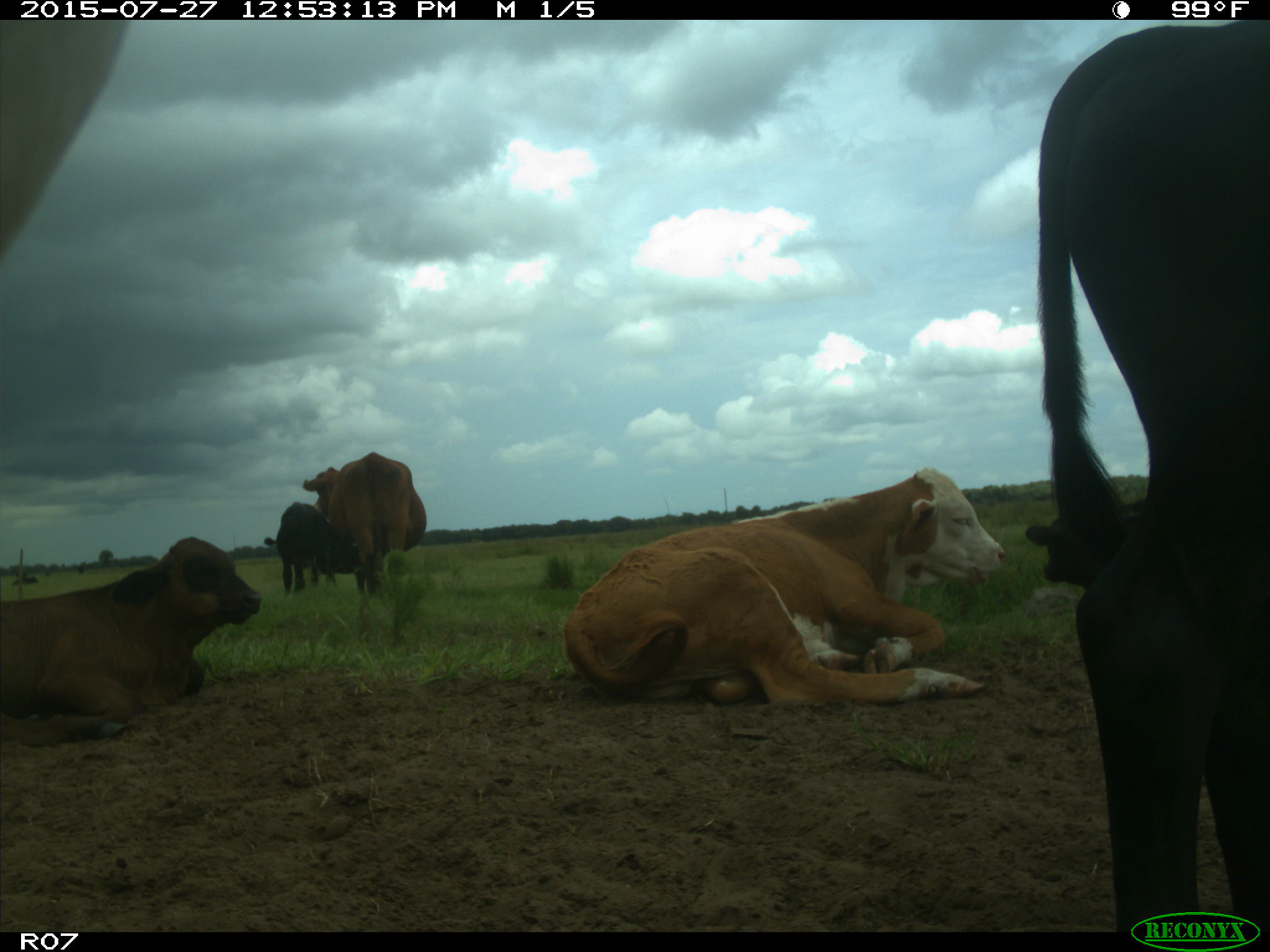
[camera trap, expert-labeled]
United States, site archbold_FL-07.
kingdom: Animalia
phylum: Chordata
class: Mammalia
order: Artiodactyla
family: Bovidae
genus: Bos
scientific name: Bos taurus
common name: domestic cow